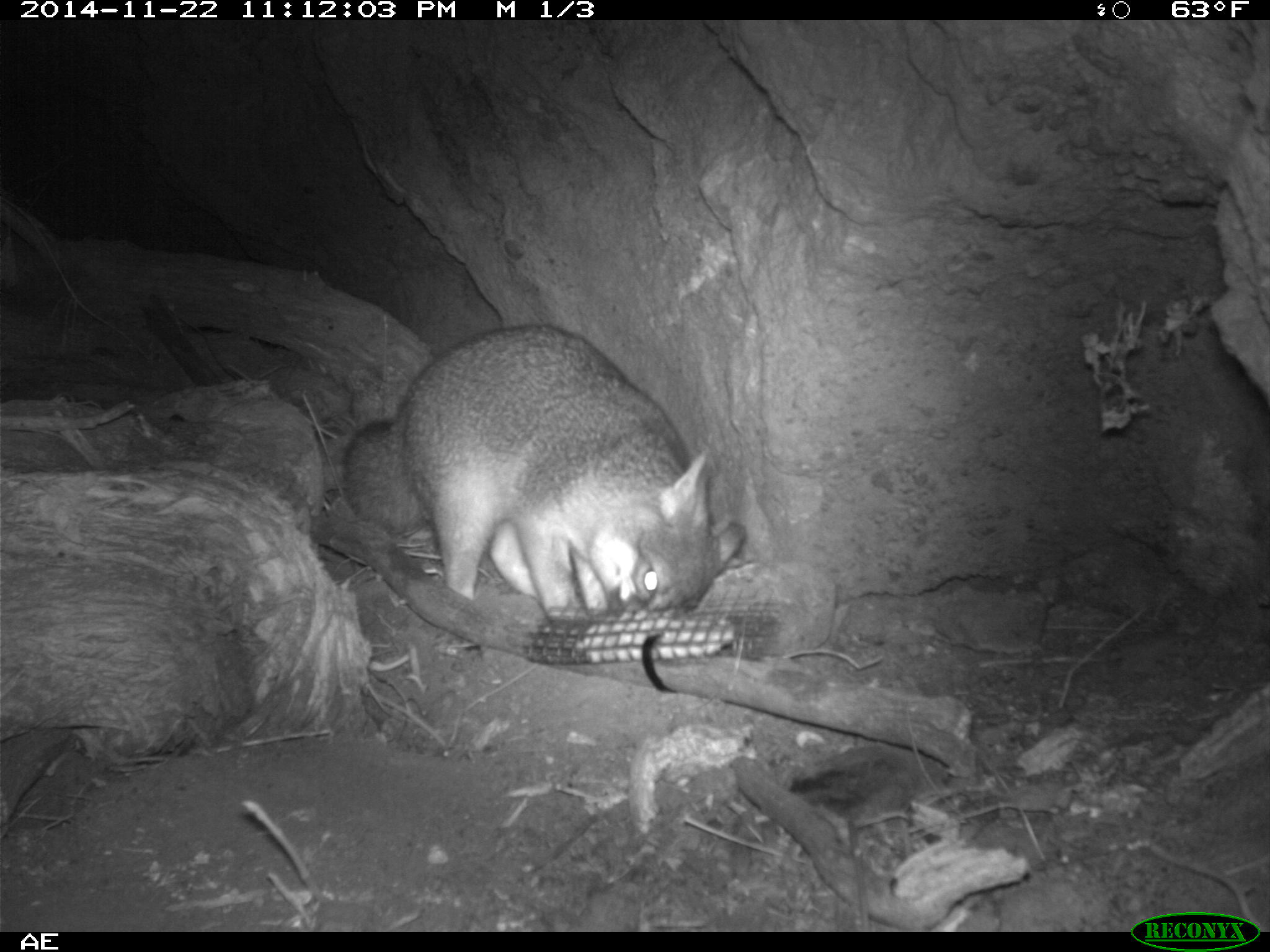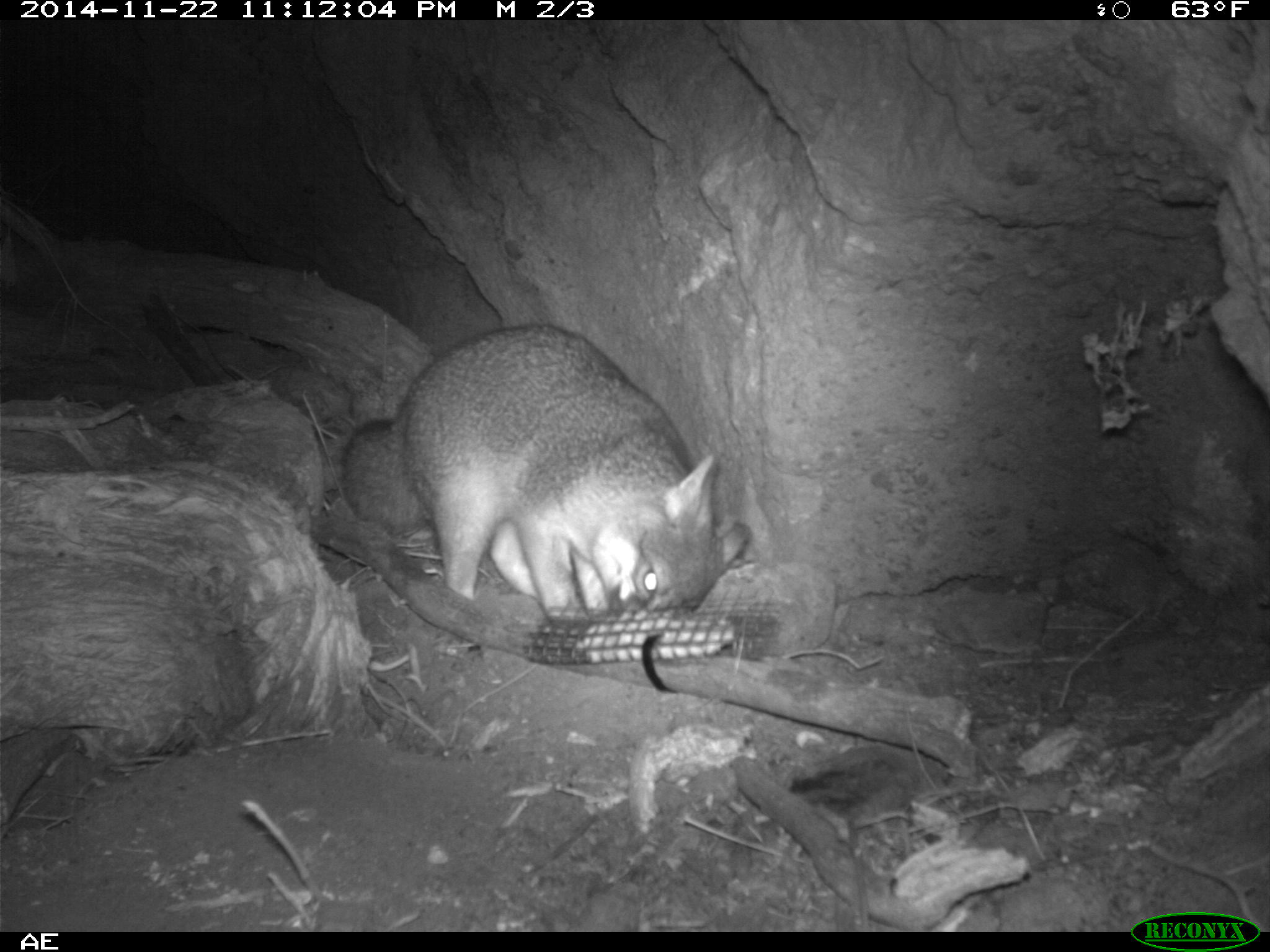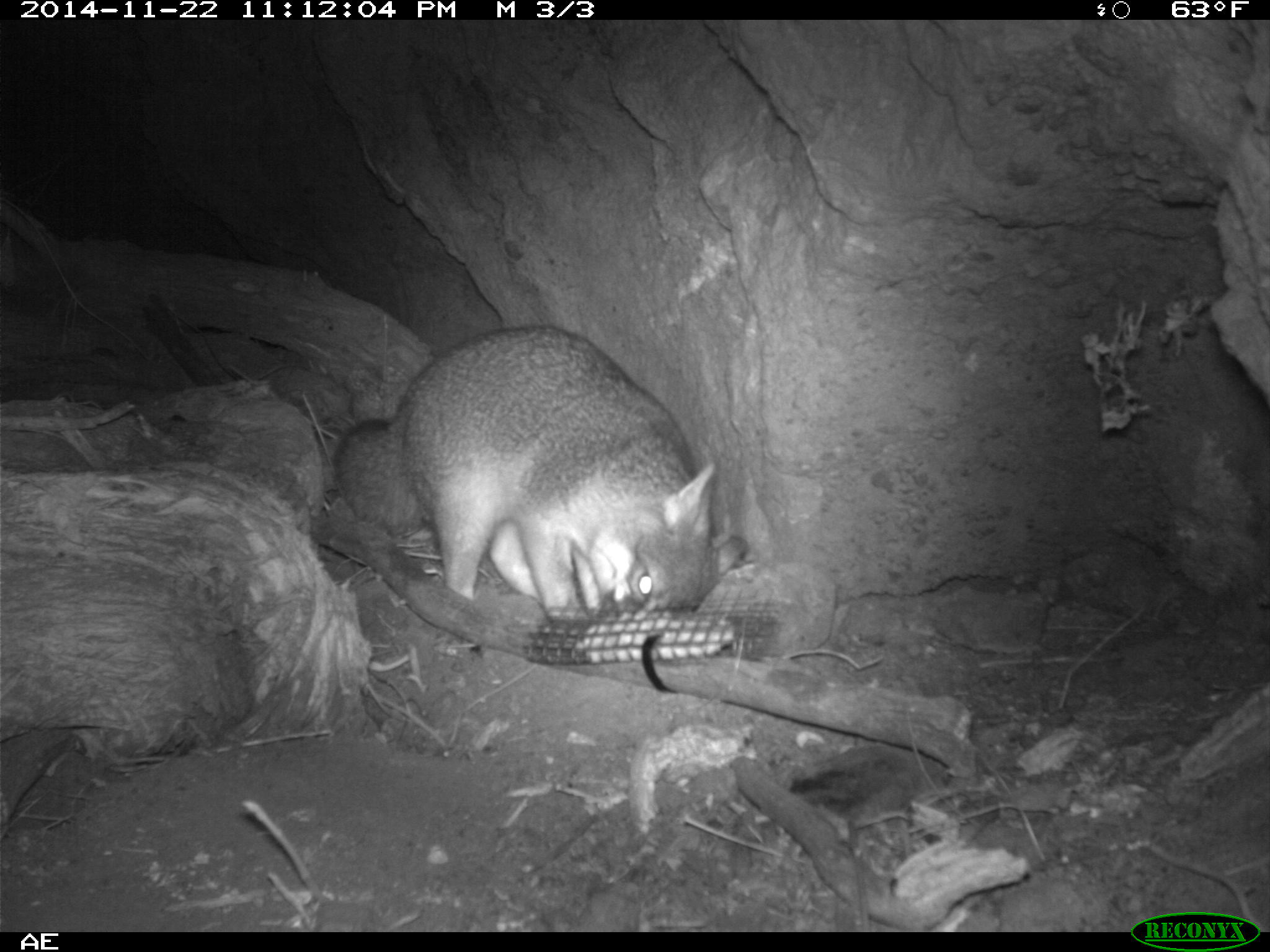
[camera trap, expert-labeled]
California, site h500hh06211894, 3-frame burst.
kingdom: Animalia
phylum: Chordata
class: Mammalia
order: Carnivora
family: Canidae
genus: Urocyon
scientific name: Urocyon littoralis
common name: island fox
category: fox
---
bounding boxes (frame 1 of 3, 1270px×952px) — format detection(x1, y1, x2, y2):
fox: detection(340, 324, 744, 620)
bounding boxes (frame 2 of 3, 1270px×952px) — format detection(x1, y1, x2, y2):
fox: detection(340, 323, 749, 622)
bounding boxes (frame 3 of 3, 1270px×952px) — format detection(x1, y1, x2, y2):
fox: detection(331, 327, 748, 619)